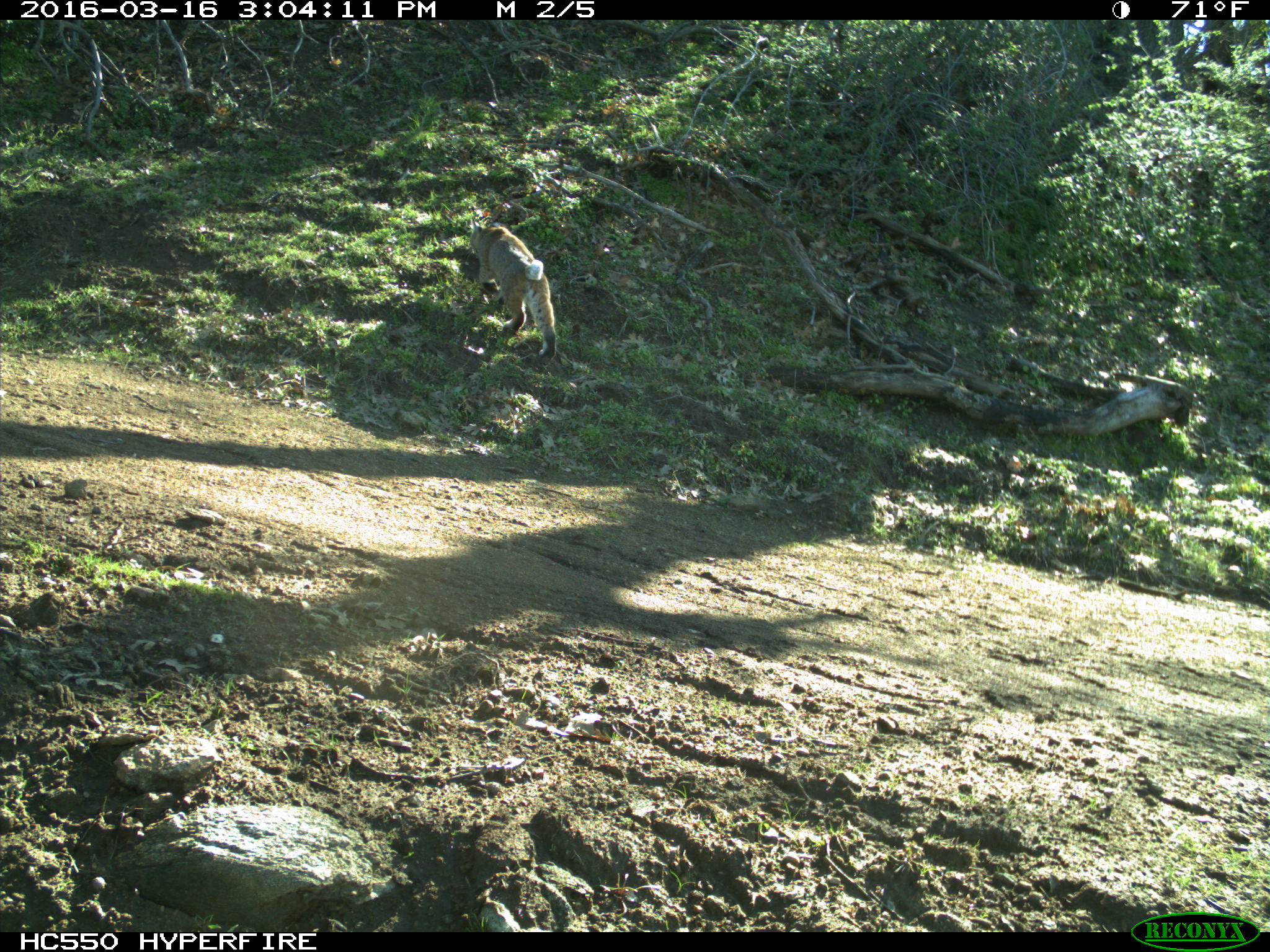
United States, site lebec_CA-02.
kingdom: Animalia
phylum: Chordata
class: Mammalia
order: Carnivora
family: Felidae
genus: Lynx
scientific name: Lynx rufus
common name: bobcat